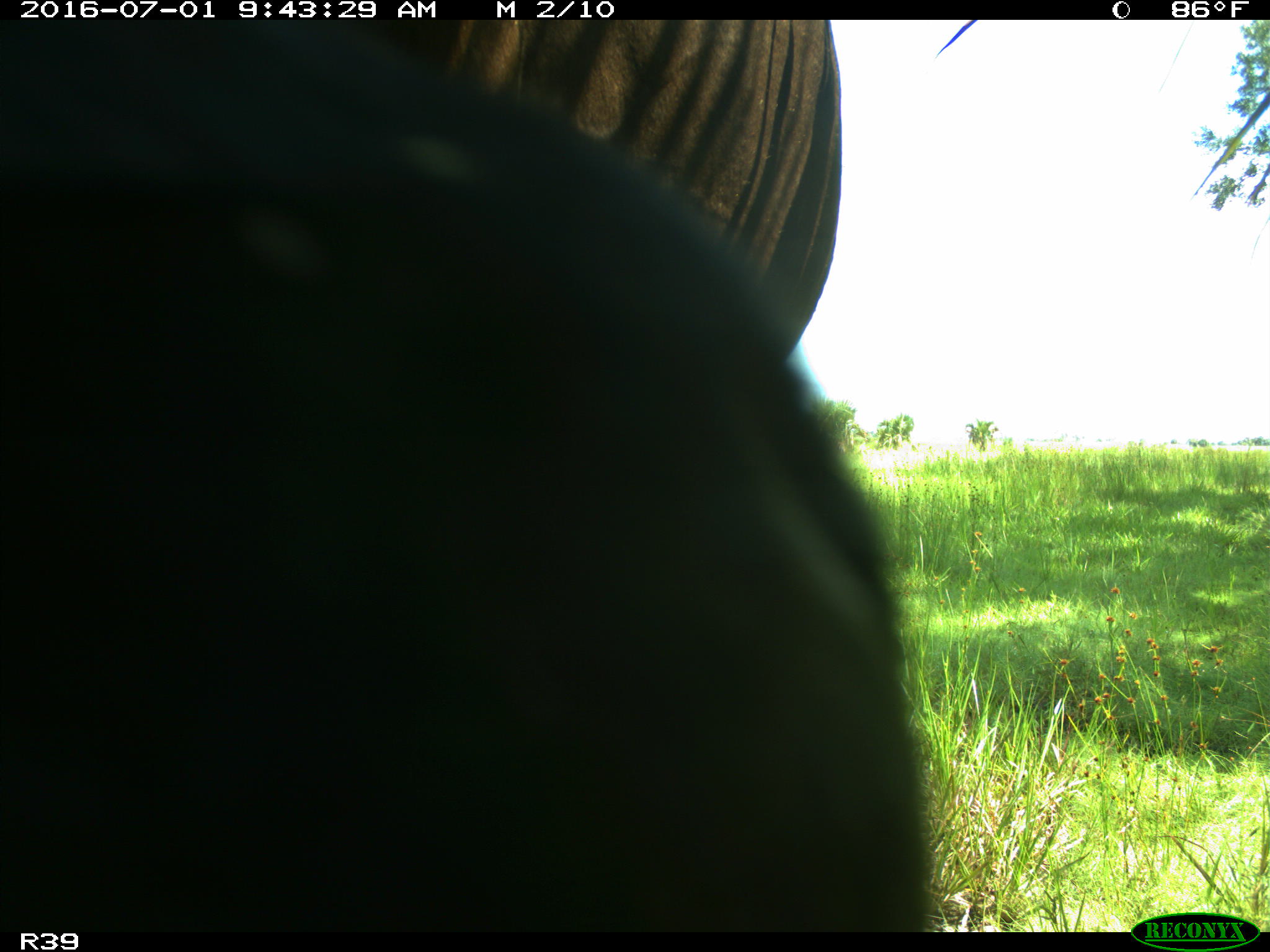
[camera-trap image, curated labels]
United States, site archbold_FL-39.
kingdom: Animalia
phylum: Chordata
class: Mammalia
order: Artiodactyla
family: Bovidae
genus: Bos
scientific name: Bos taurus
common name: domestic cow